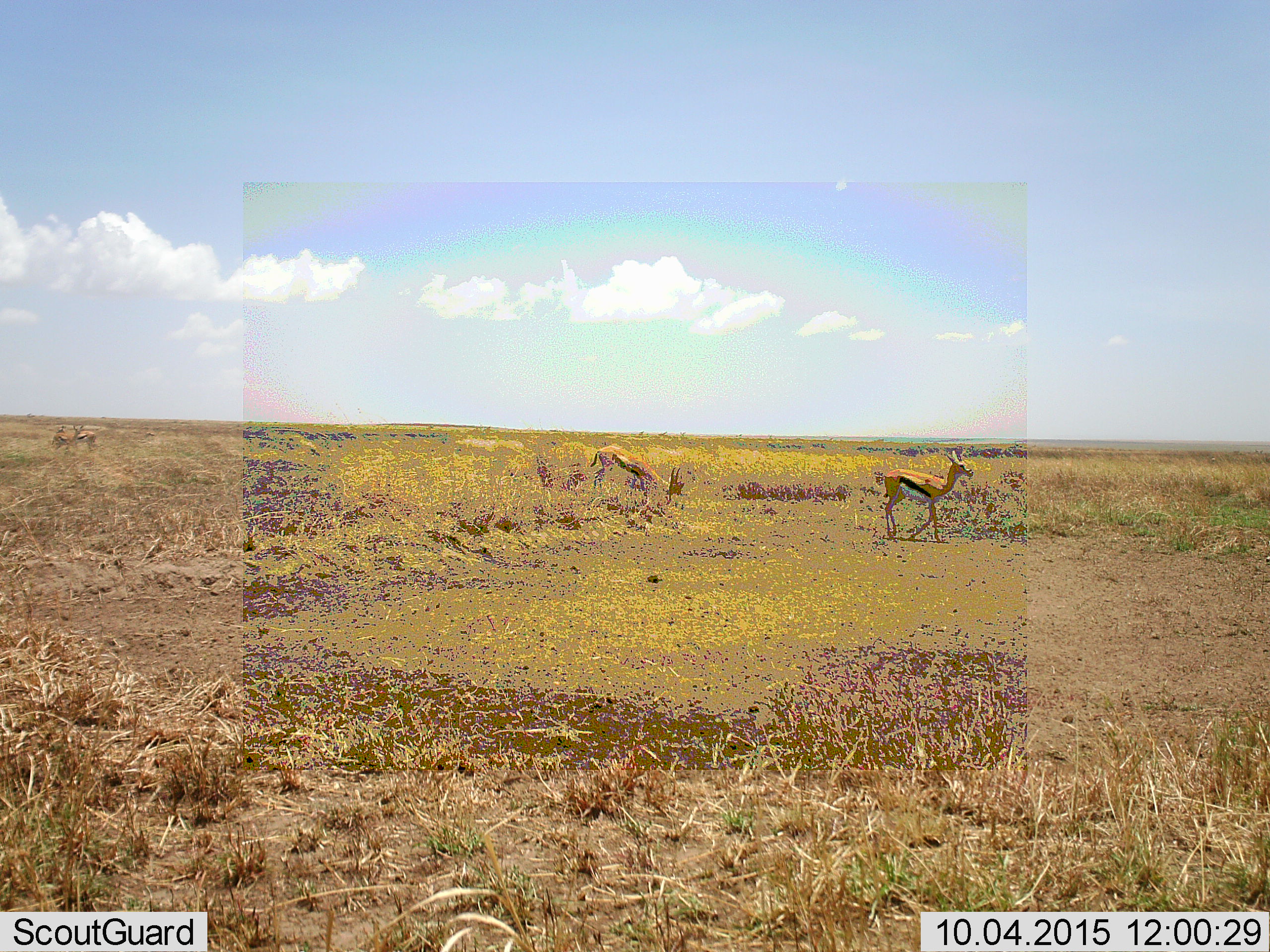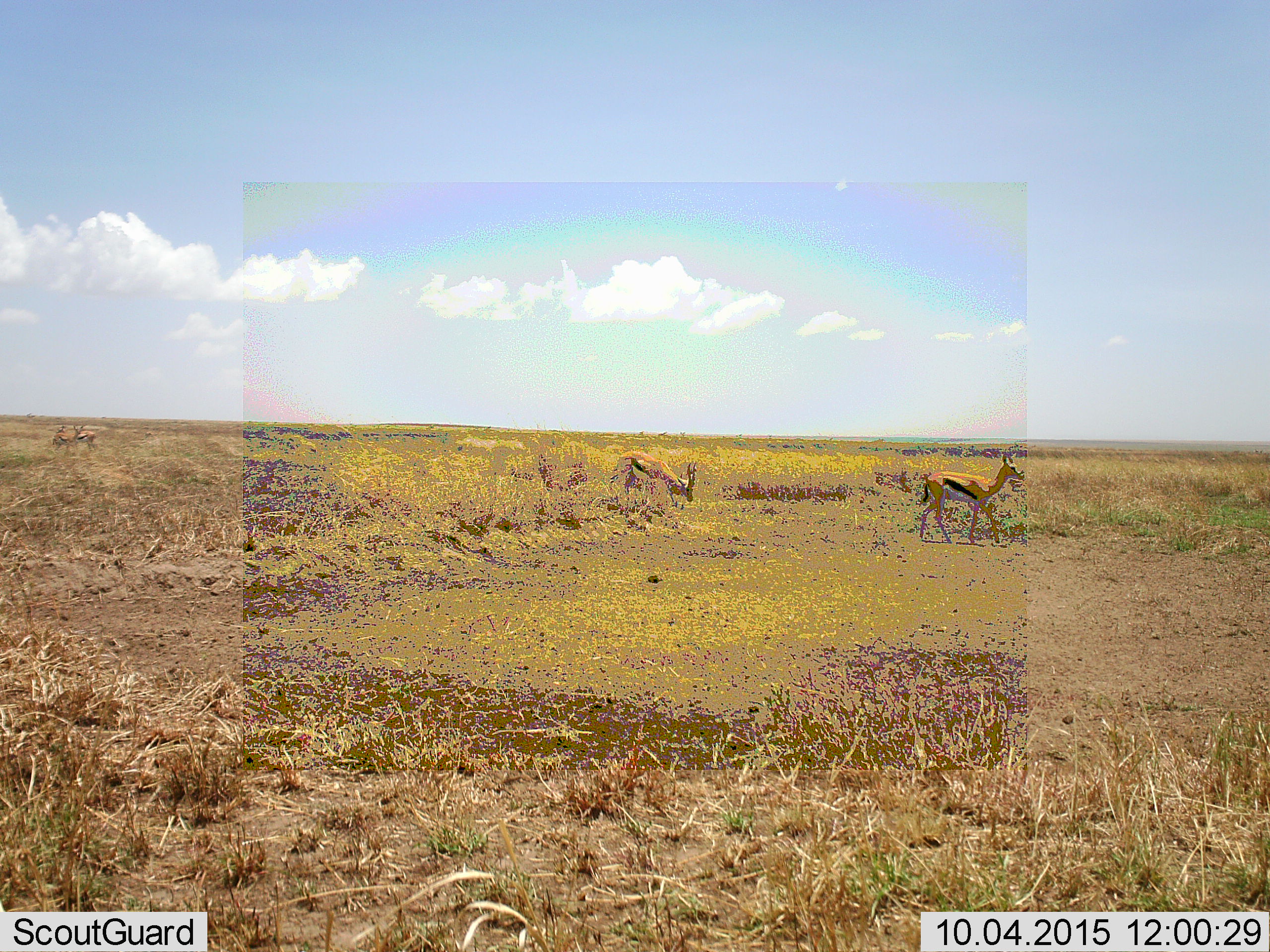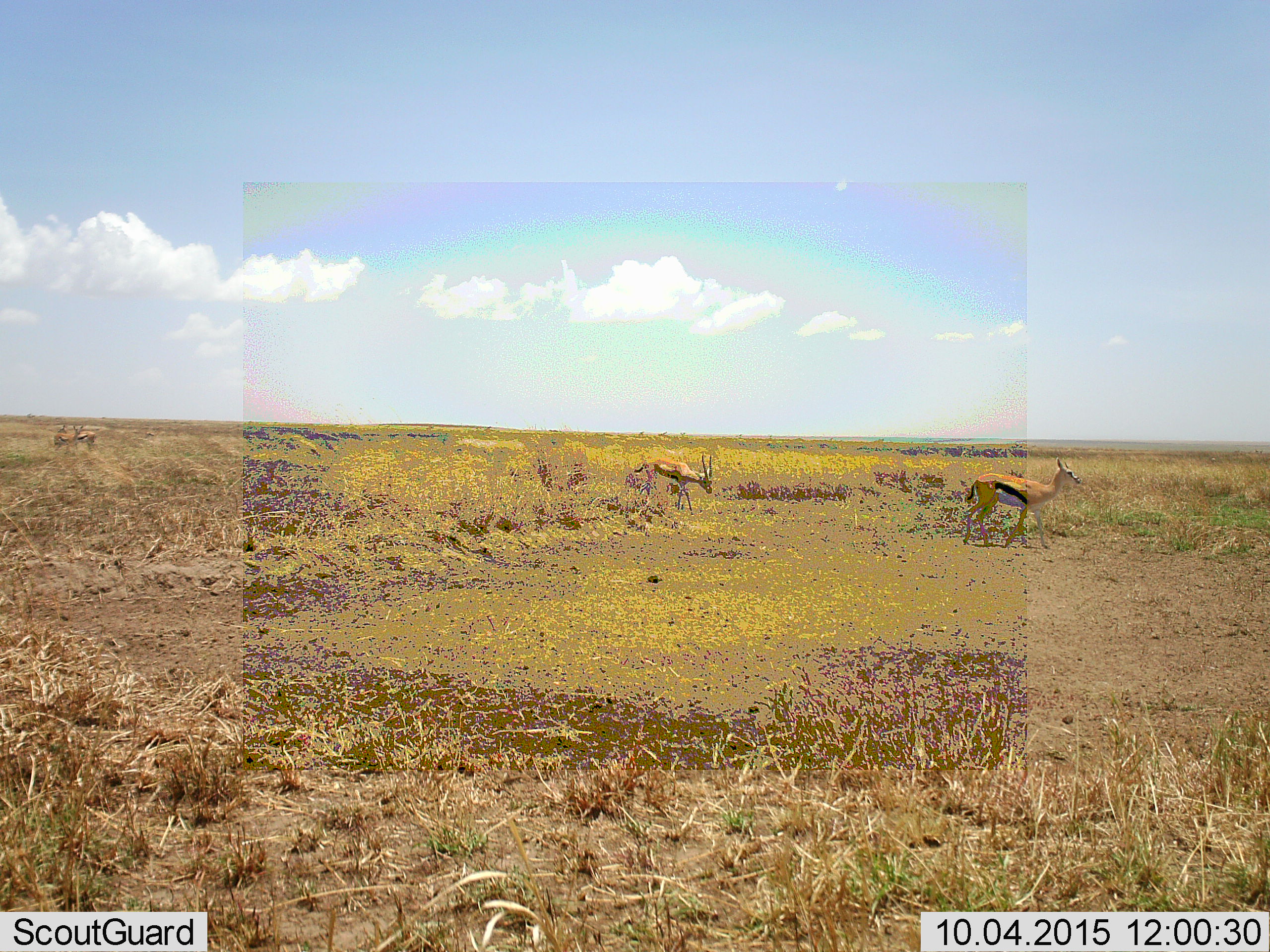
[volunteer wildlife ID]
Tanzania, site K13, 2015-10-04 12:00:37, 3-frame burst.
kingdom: Animalia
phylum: Chordata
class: Mammalia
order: Artiodactyla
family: Bovidae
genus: Eudorcas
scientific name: Eudorcas thomsonii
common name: thomson's gazelle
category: gazellethomsons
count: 4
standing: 80%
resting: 0%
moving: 90%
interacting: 10%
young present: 0%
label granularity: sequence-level